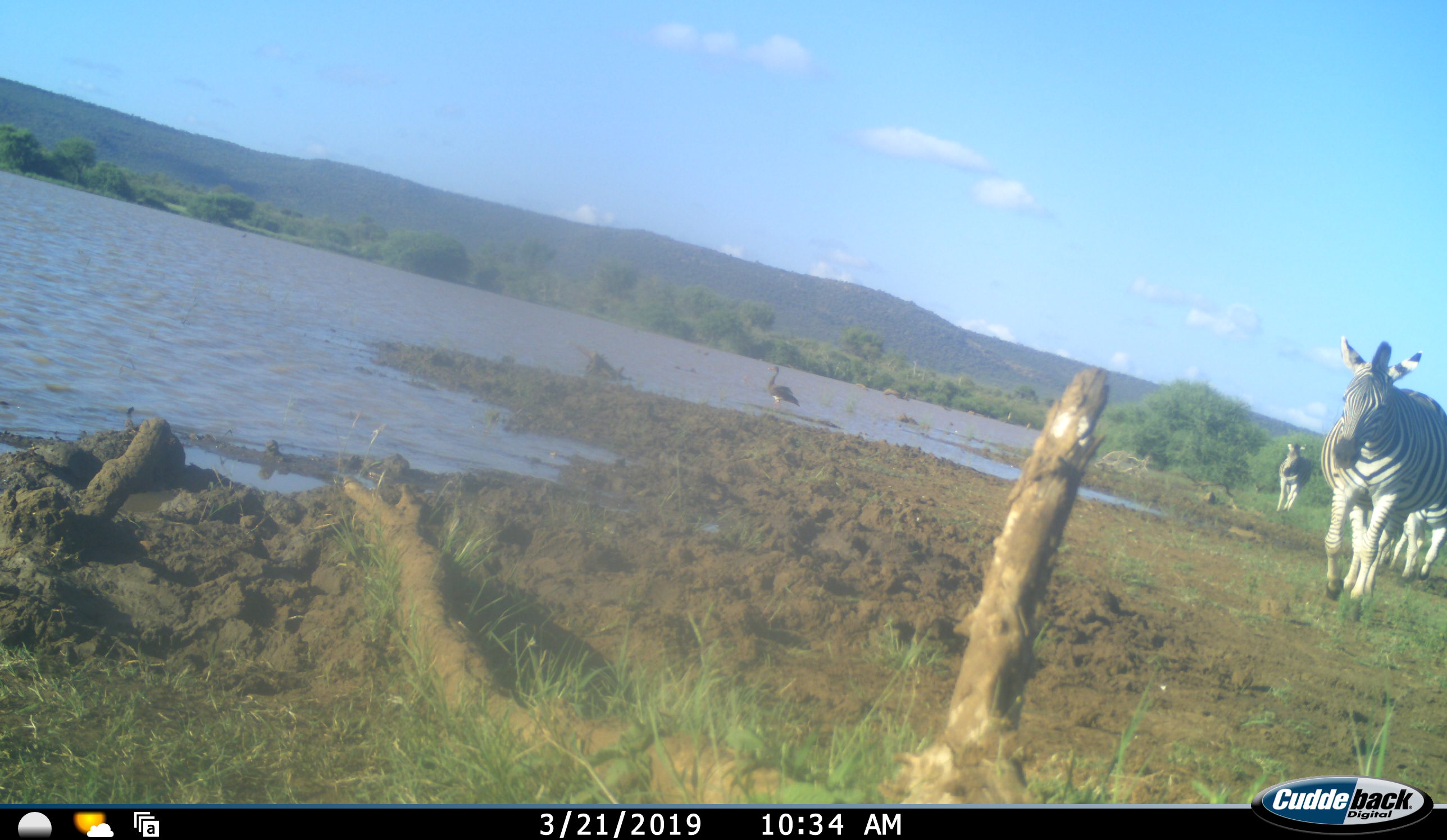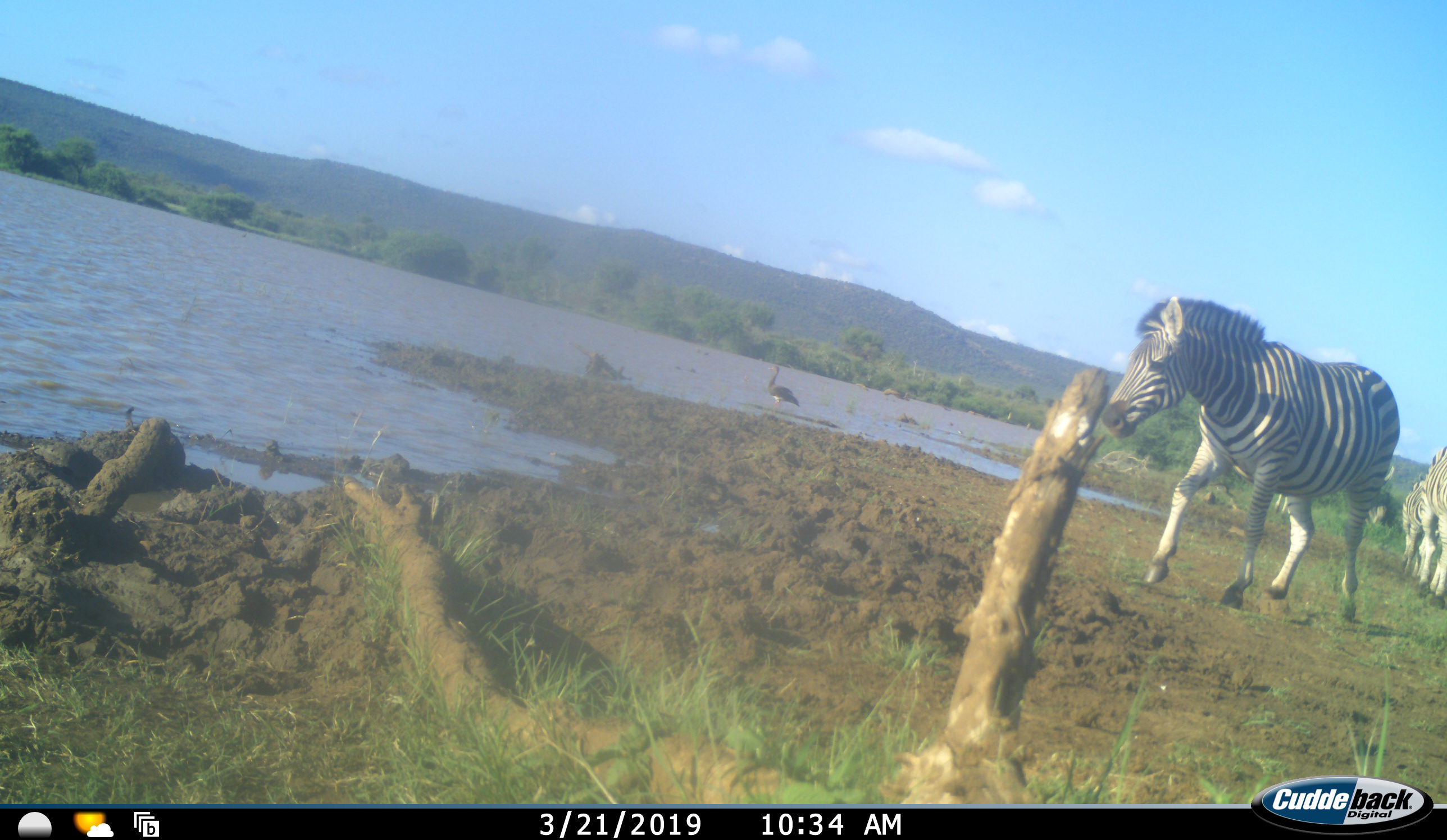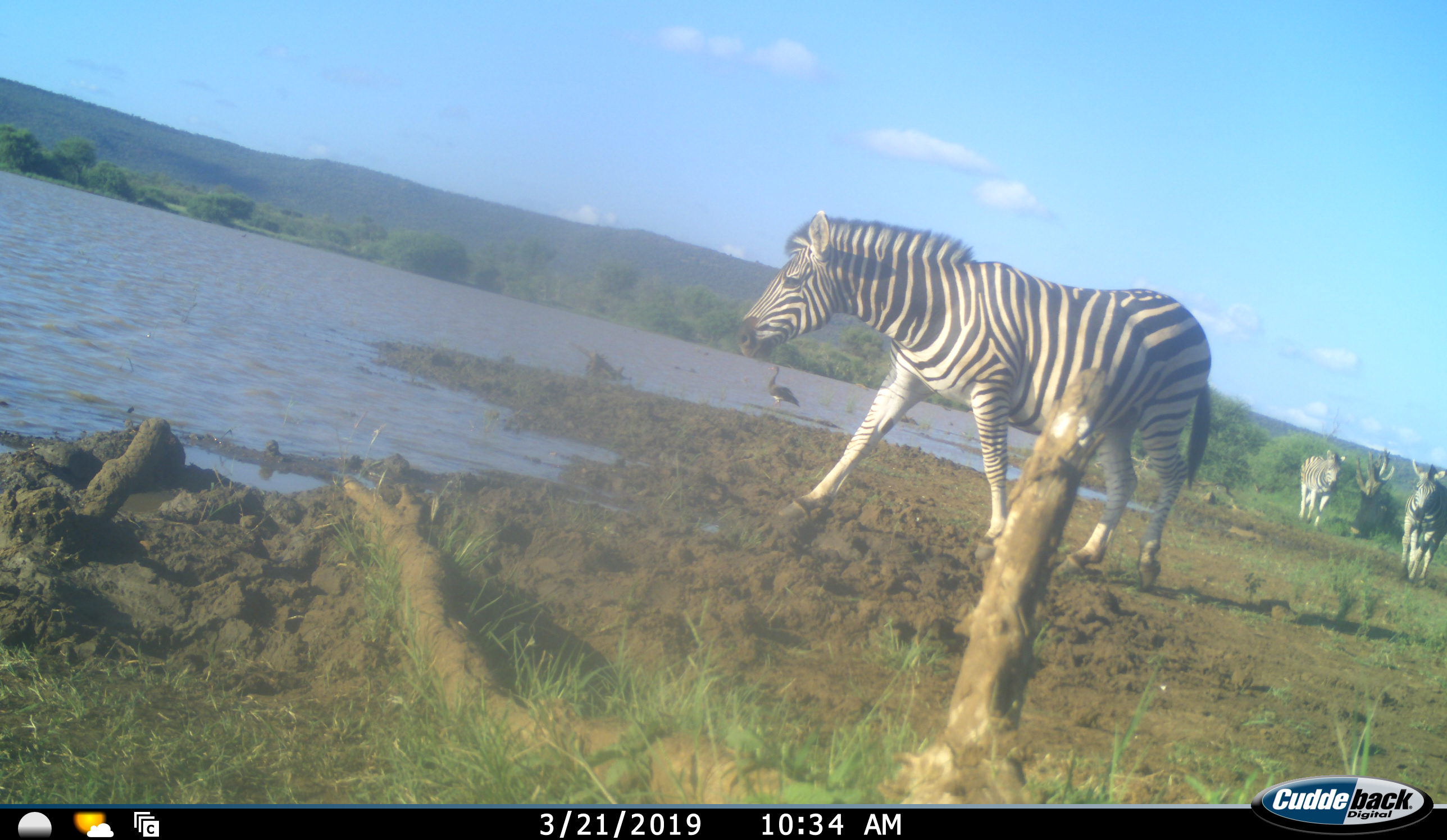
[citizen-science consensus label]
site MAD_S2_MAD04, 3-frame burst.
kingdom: Animalia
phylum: Chordata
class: Mammalia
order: Perissodactyla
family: Equidae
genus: Equus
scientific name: Equus quagga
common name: plains zebra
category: zebraplains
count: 4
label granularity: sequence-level